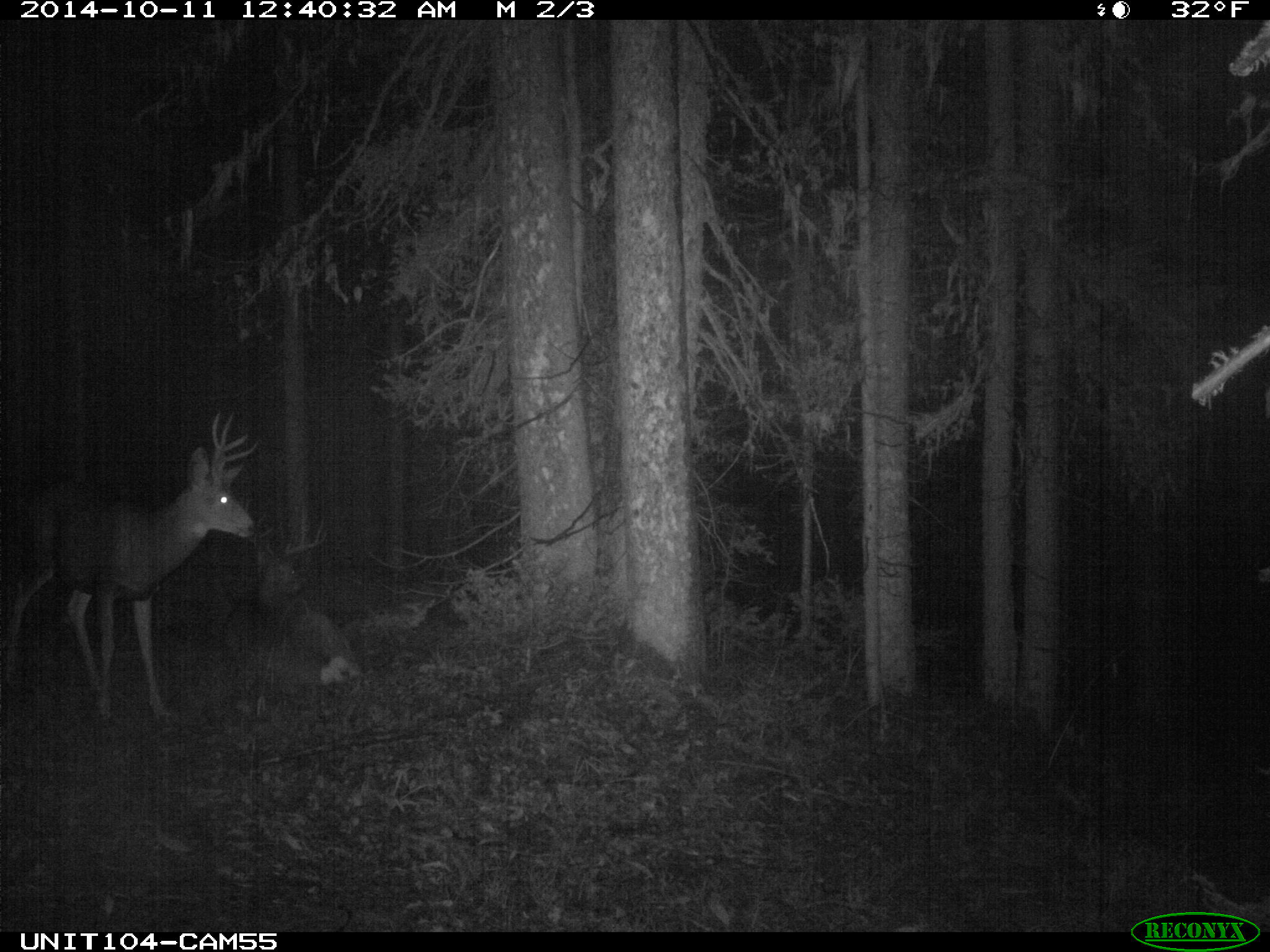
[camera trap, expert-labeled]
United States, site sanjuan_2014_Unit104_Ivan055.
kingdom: Animalia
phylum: Chordata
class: Mammalia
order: Artiodactyla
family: Cervidae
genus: Odocoileus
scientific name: Odocoileus hemionus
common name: mule deer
Odocoileus hemionus (mule deer).